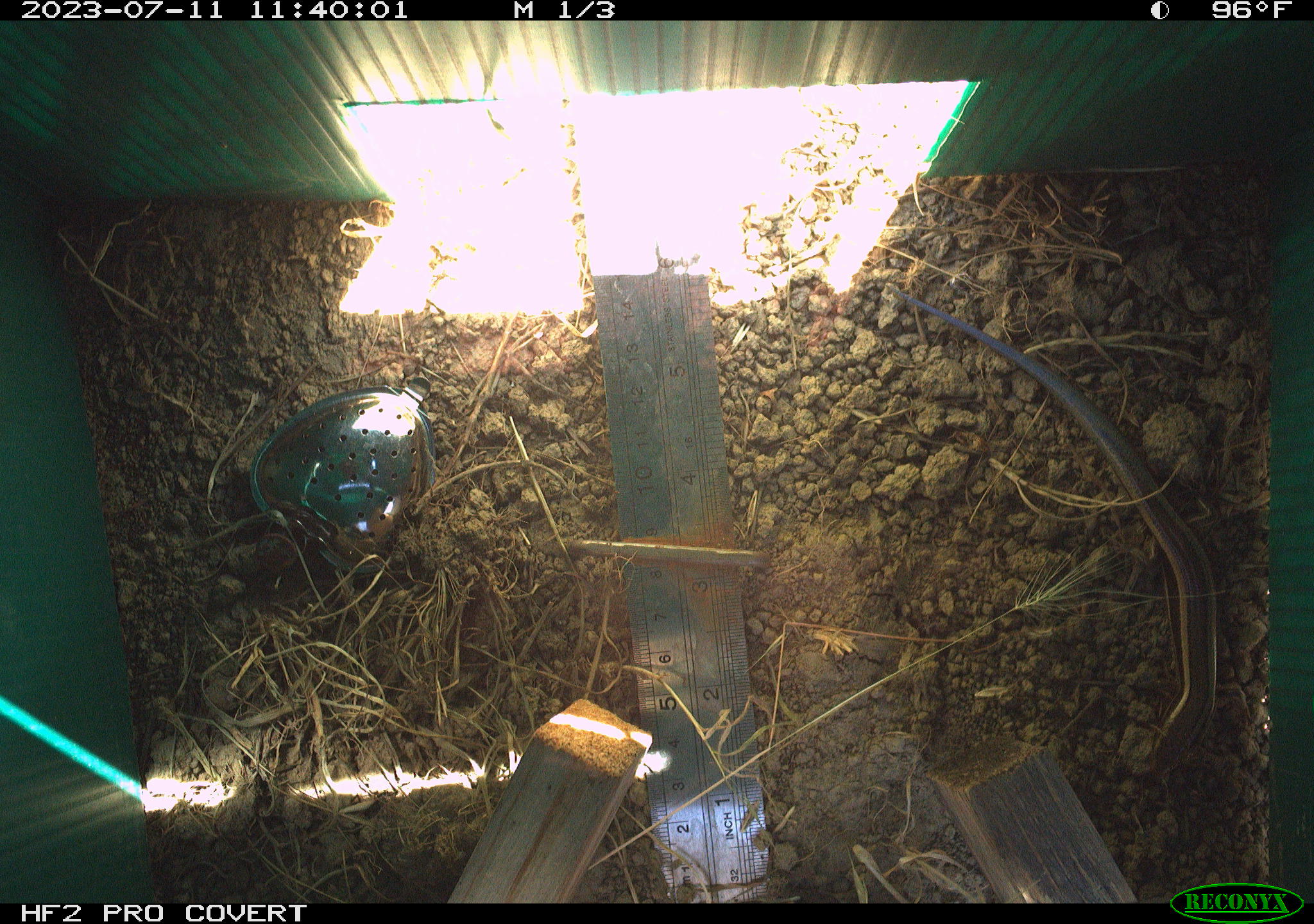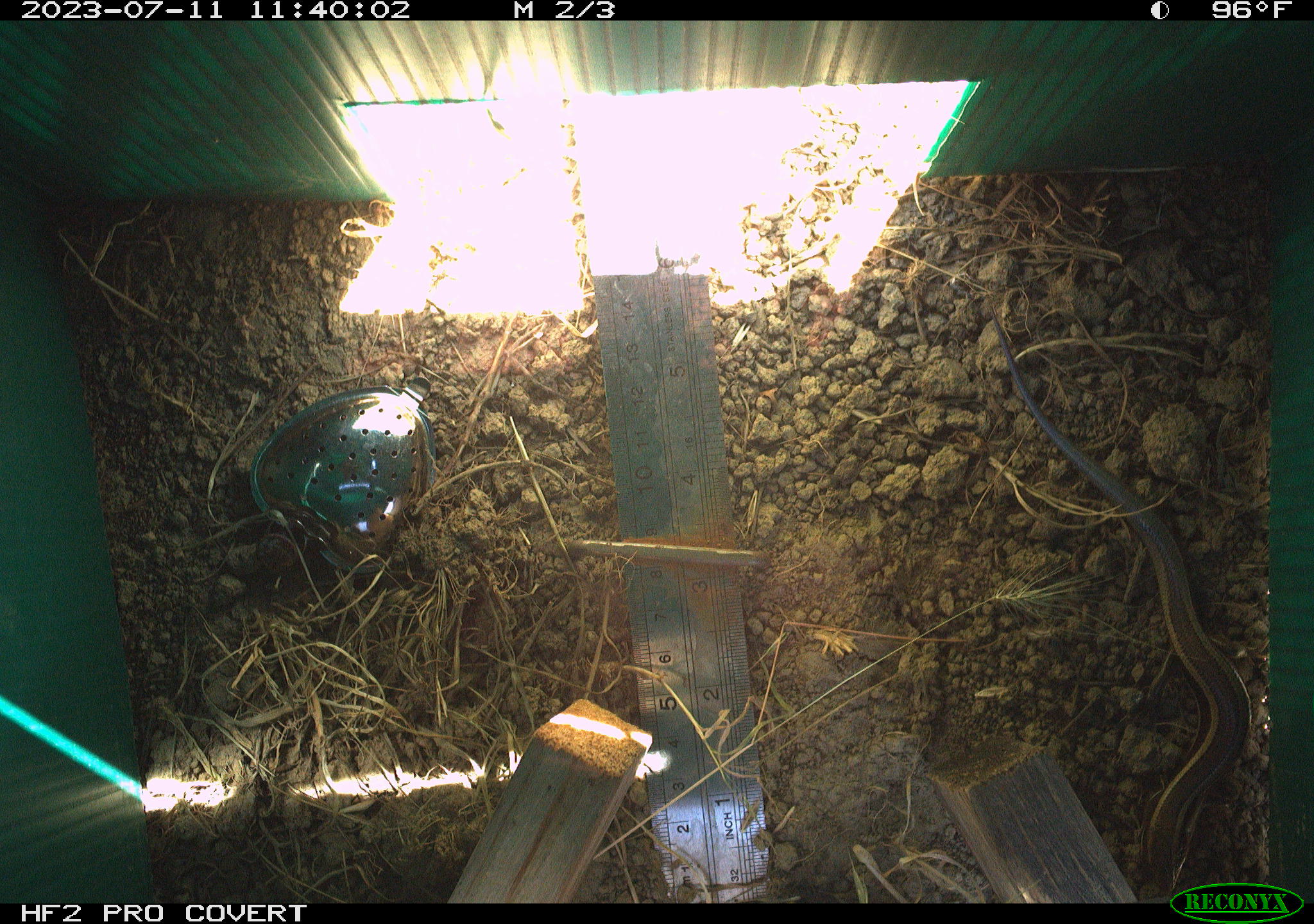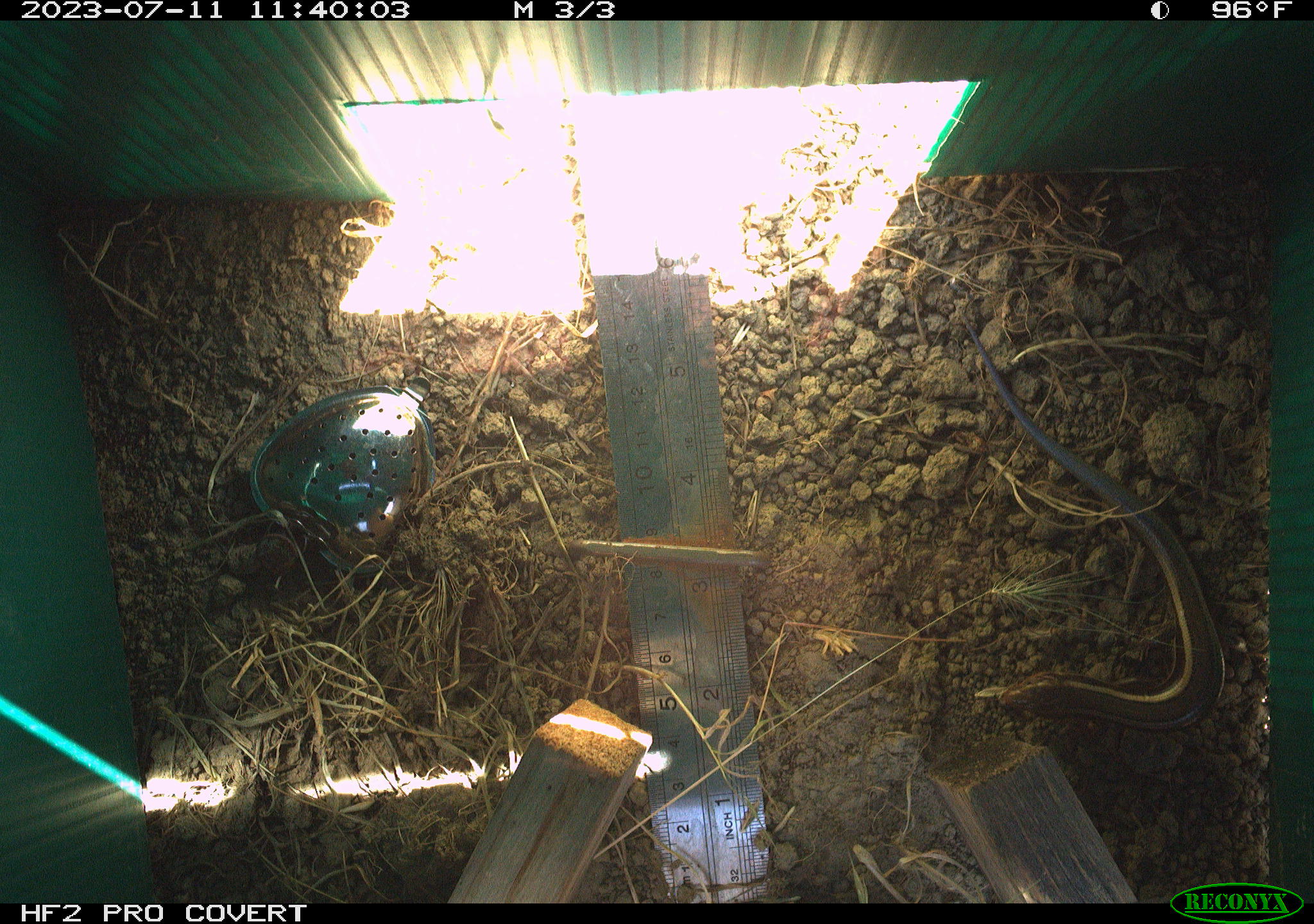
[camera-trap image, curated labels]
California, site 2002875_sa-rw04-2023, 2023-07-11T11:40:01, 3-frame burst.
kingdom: Animalia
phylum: Chordata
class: Reptilia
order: Squamata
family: Scincidae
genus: Plestiodon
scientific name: Plestiodon skiltonianus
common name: western skink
Western skink (Plestiodon skiltonianus).